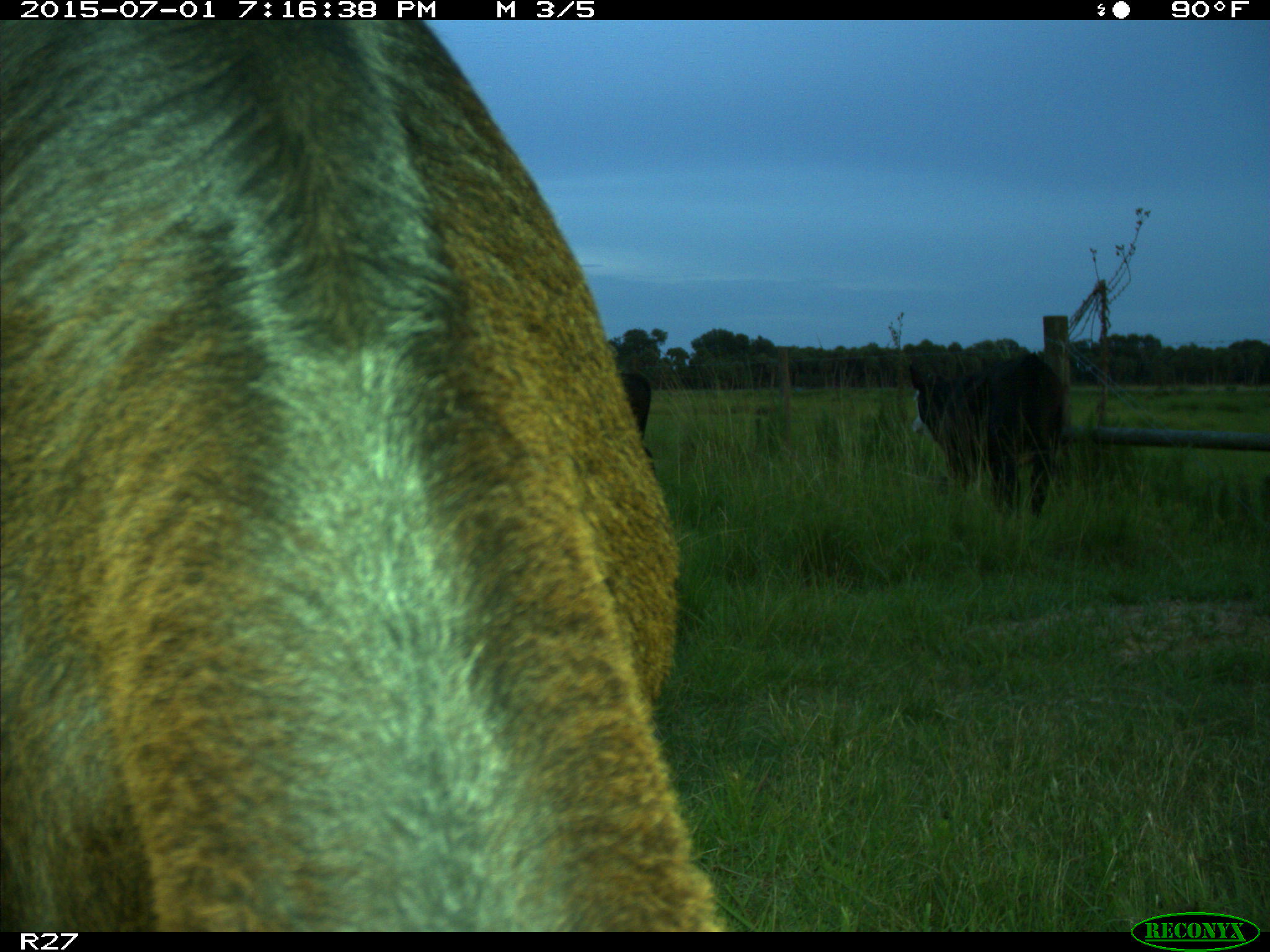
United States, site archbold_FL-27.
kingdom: Animalia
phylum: Chordata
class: Mammalia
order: Artiodactyla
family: Bovidae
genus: Bos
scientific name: Bos taurus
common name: domestic cow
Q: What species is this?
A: Bos taurus (domestic cow).